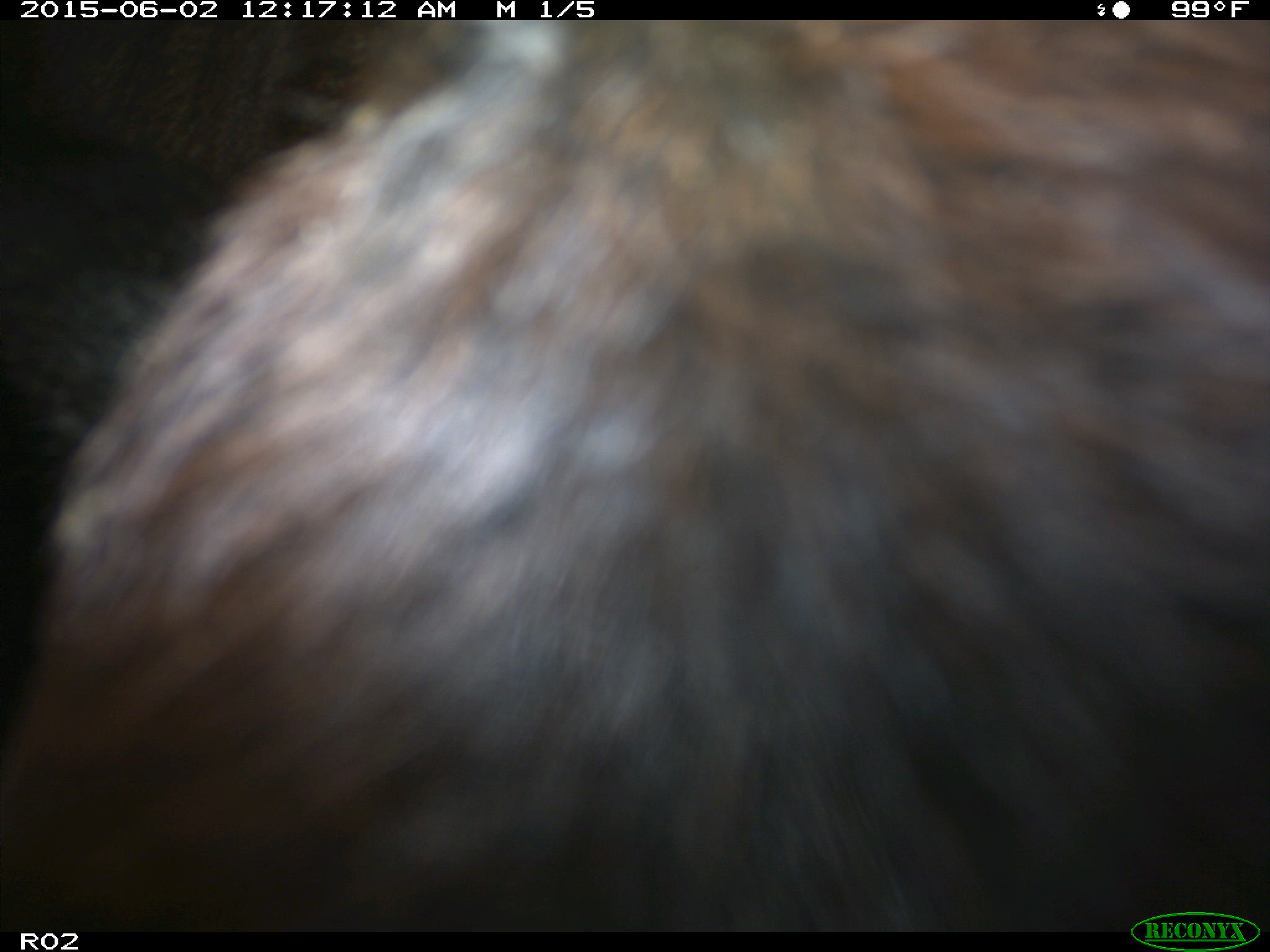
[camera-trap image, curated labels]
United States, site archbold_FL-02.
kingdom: Animalia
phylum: Chordata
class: Mammalia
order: Artiodactyla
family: Bovidae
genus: Bos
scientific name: Bos taurus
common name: domestic cow